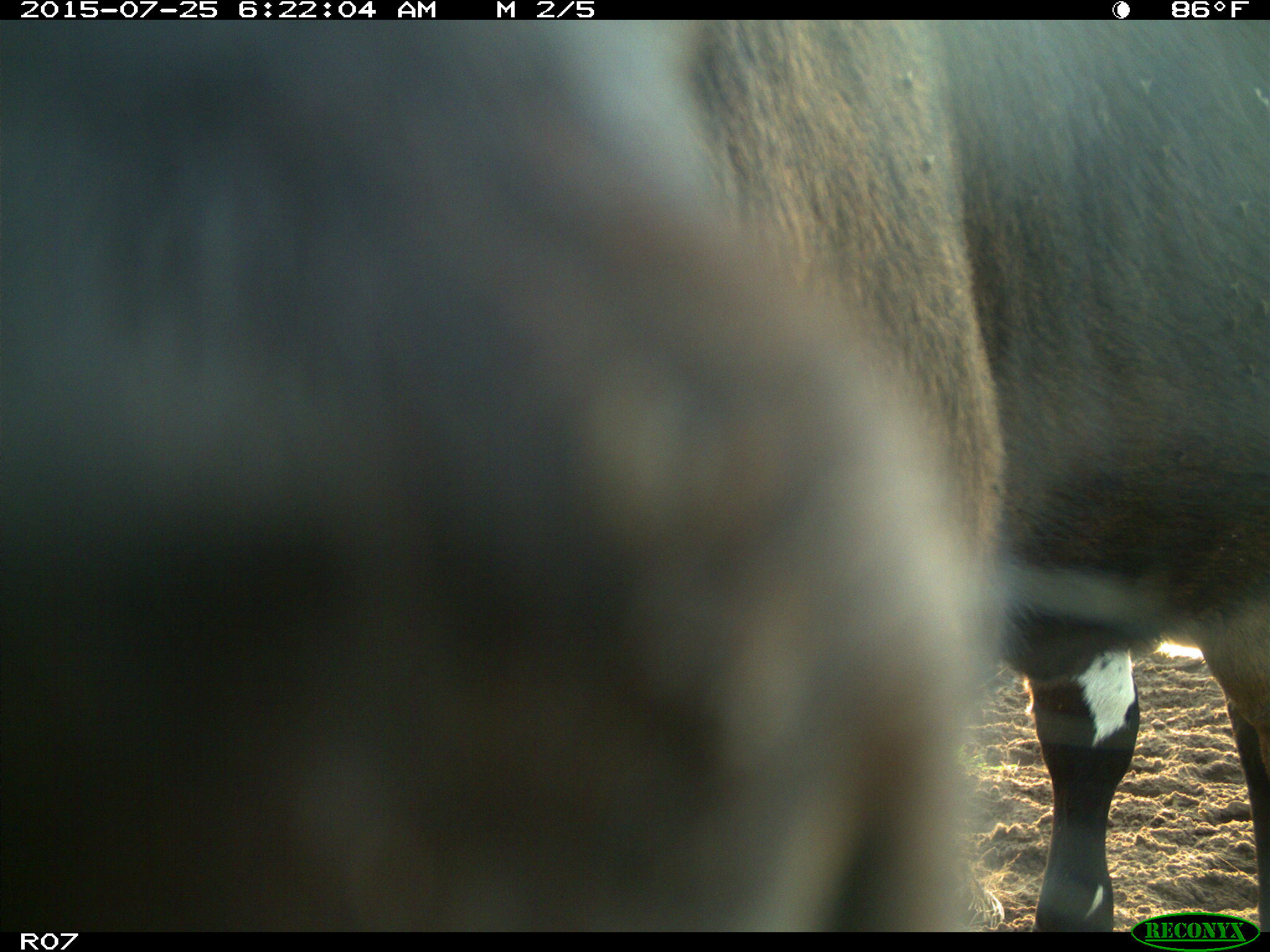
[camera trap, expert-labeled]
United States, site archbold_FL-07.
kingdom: Animalia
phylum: Chordata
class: Mammalia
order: Artiodactyla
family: Bovidae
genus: Bos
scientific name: Bos taurus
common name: domestic cow